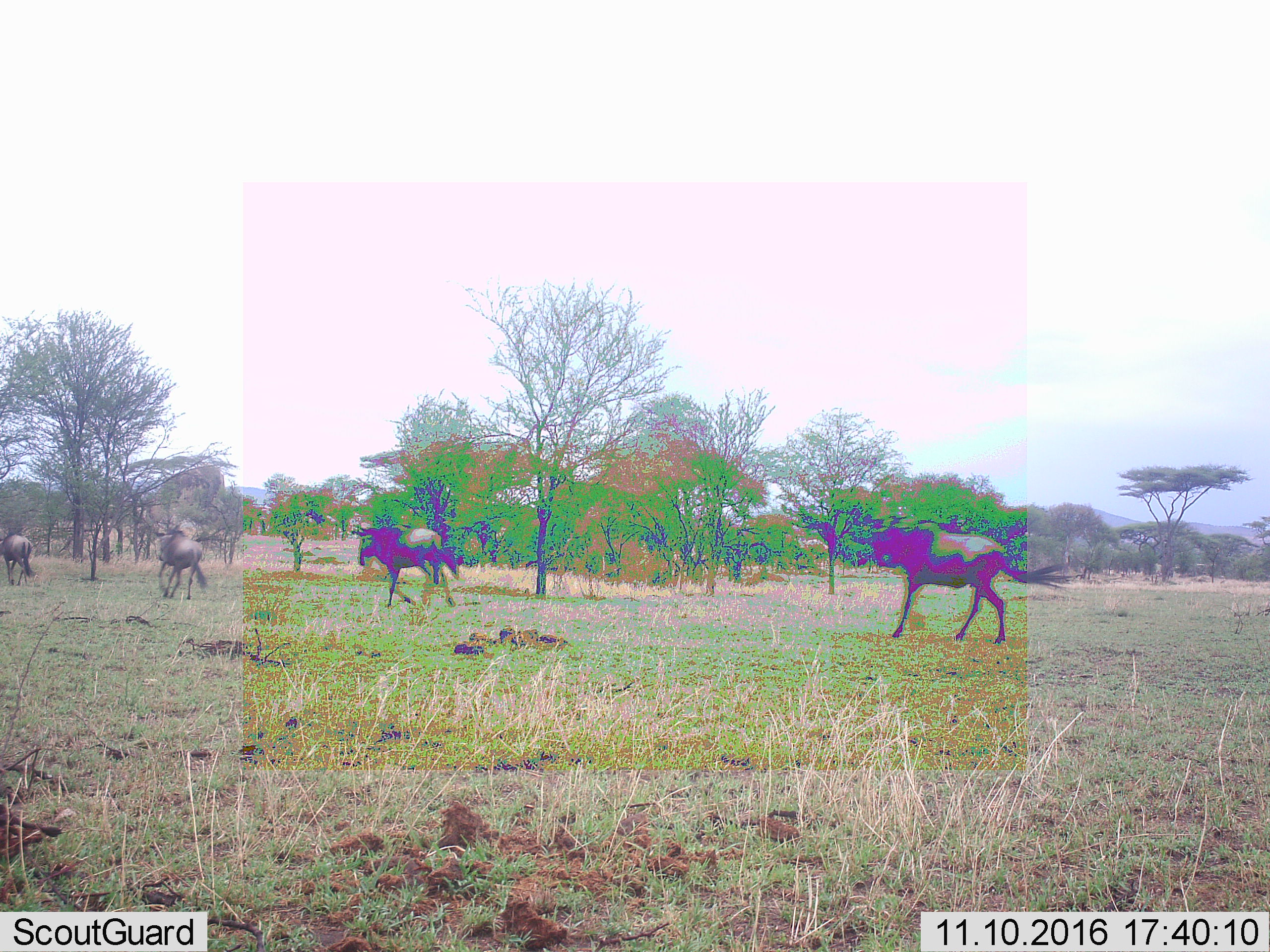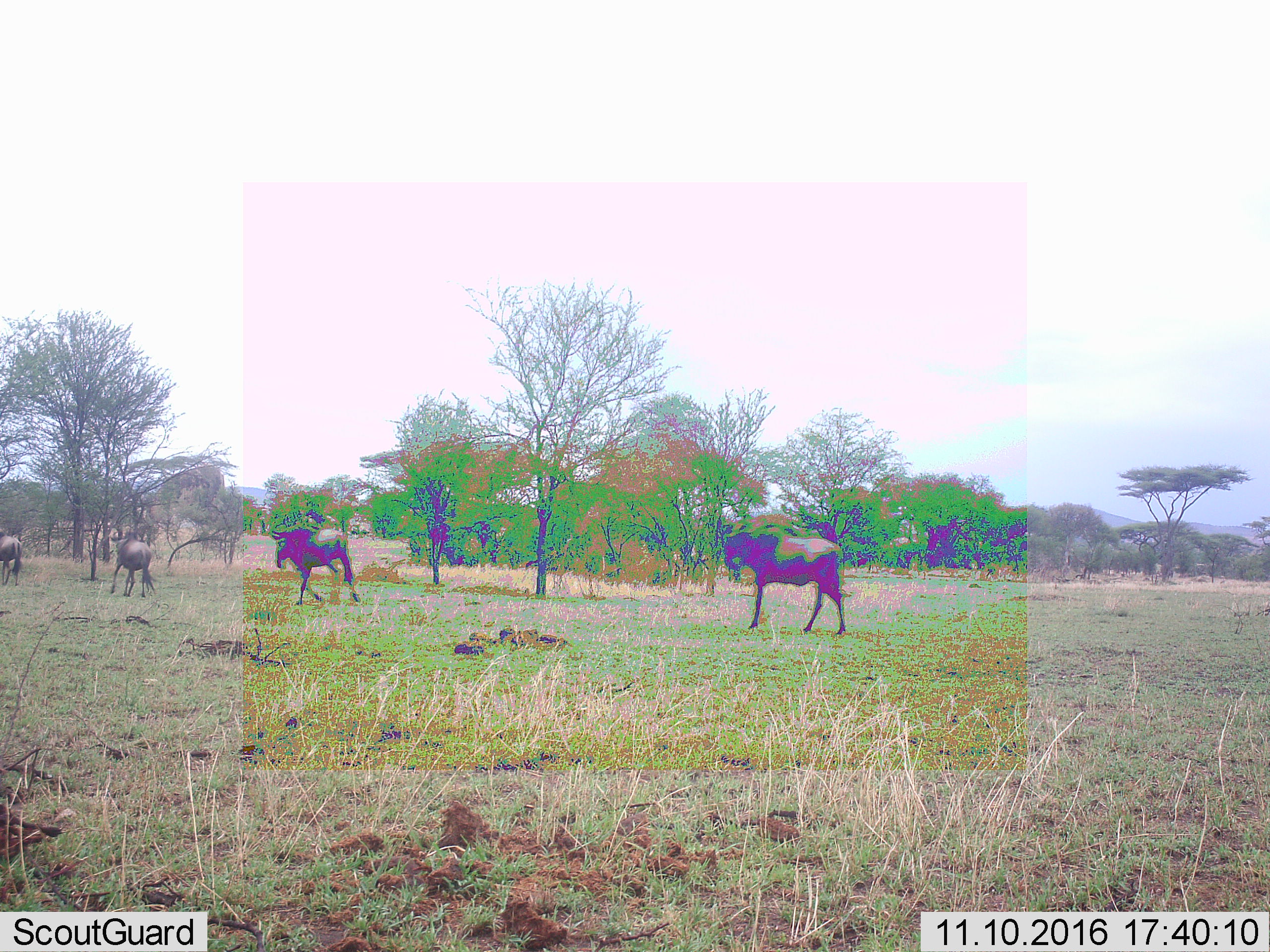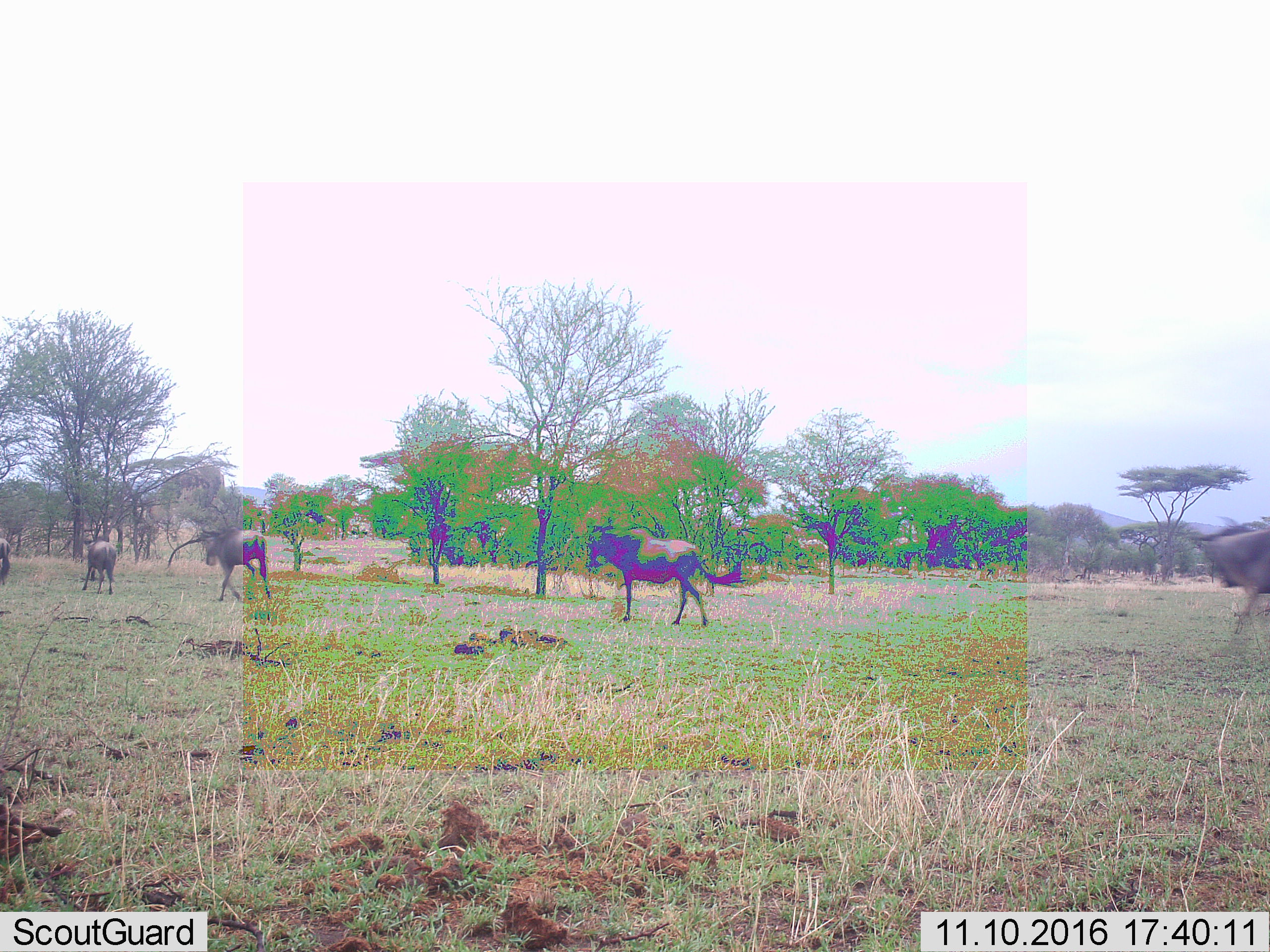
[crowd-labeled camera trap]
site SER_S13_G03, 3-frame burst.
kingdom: Animalia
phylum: Chordata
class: Mammalia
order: Artiodactyla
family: Bovidae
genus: Connochaetes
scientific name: Connochaetes taurinus taurinus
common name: blue wildebeest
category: wildebeestblue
Wildebeestblue (blue wildebeest) (Connochaetes taurinus taurinus), count 4. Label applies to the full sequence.